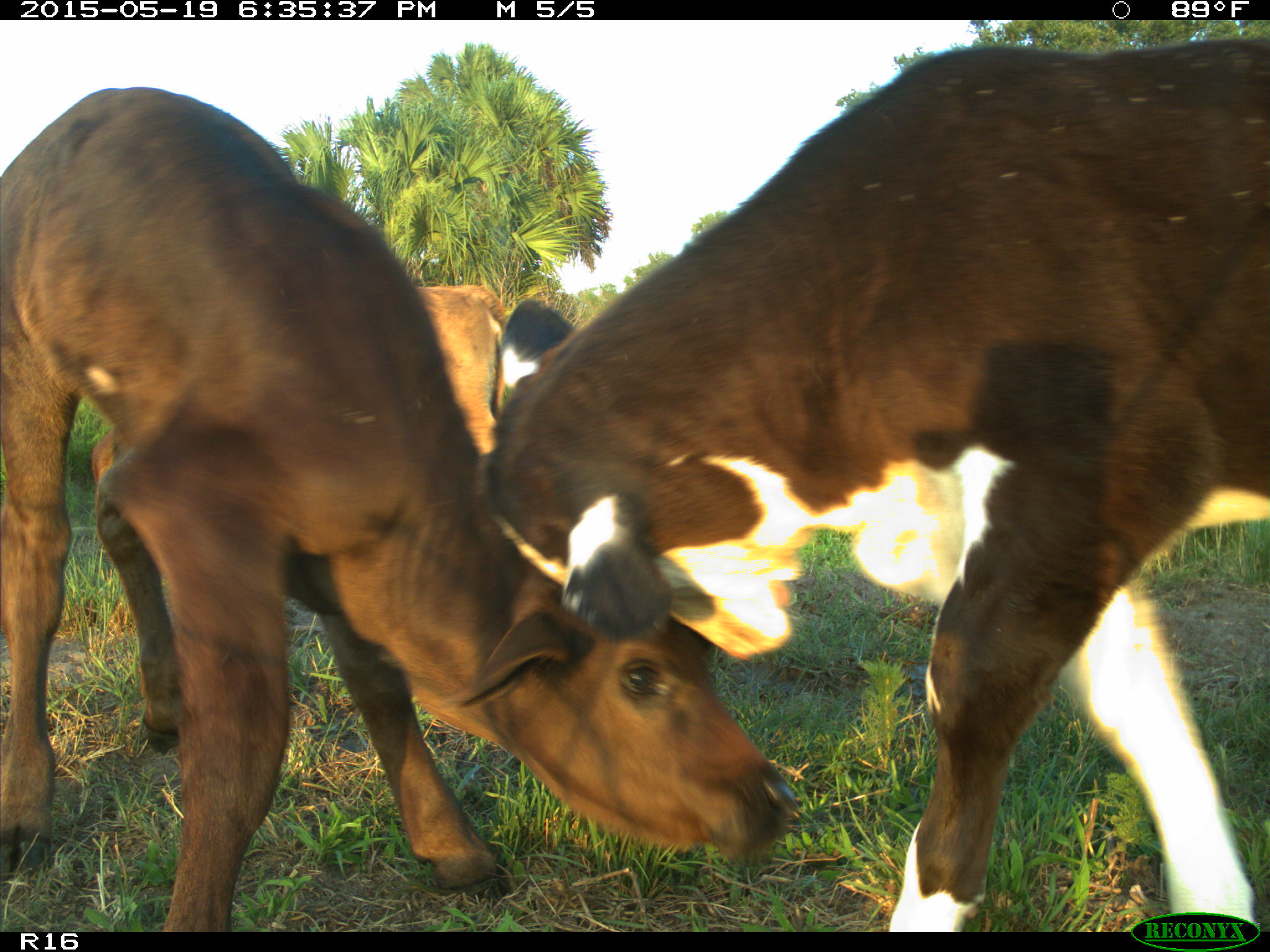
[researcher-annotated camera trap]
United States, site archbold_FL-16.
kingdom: Animalia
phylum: Chordata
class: Mammalia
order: Artiodactyla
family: Bovidae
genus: Bos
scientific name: Bos taurus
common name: domestic cow